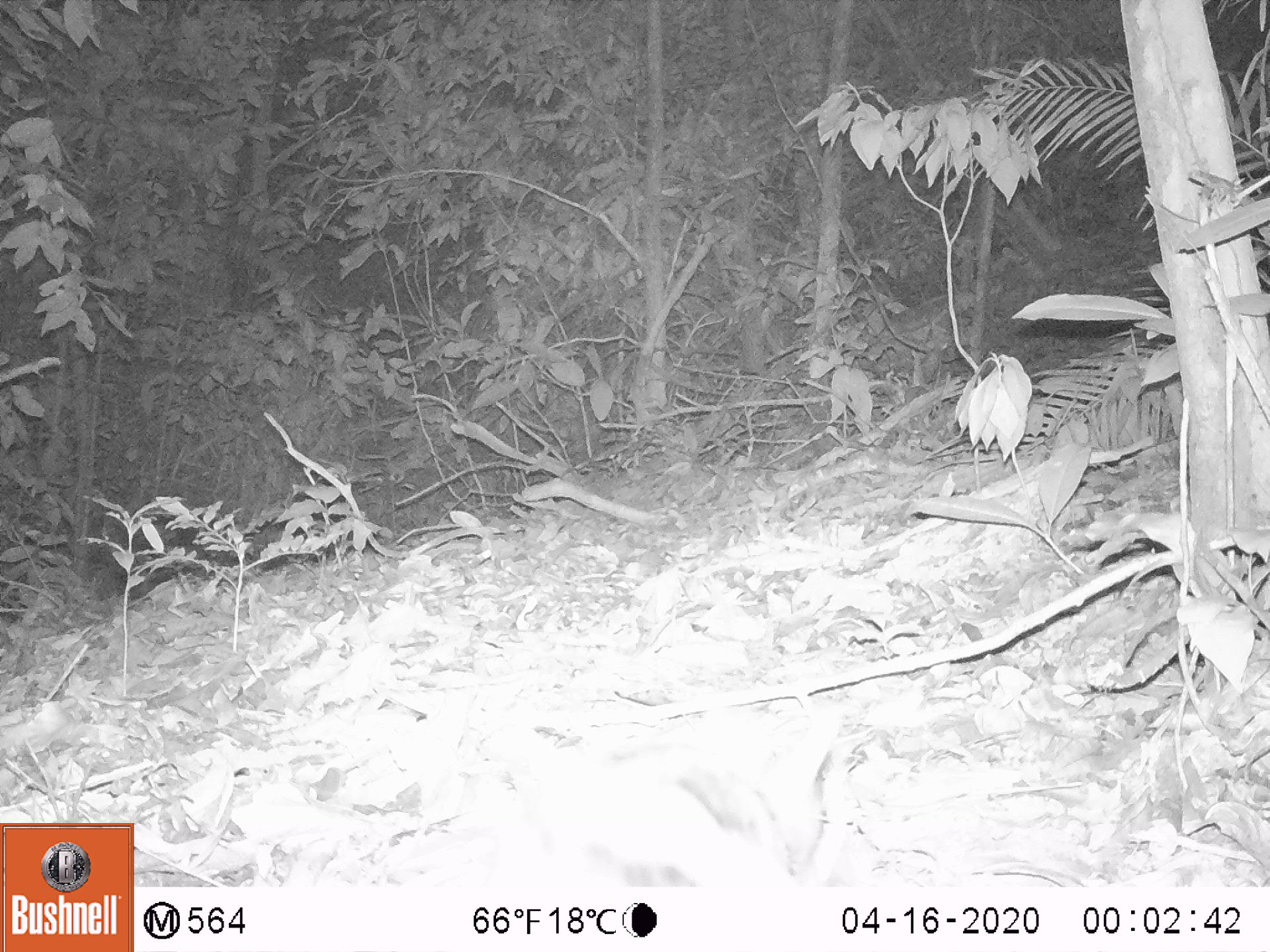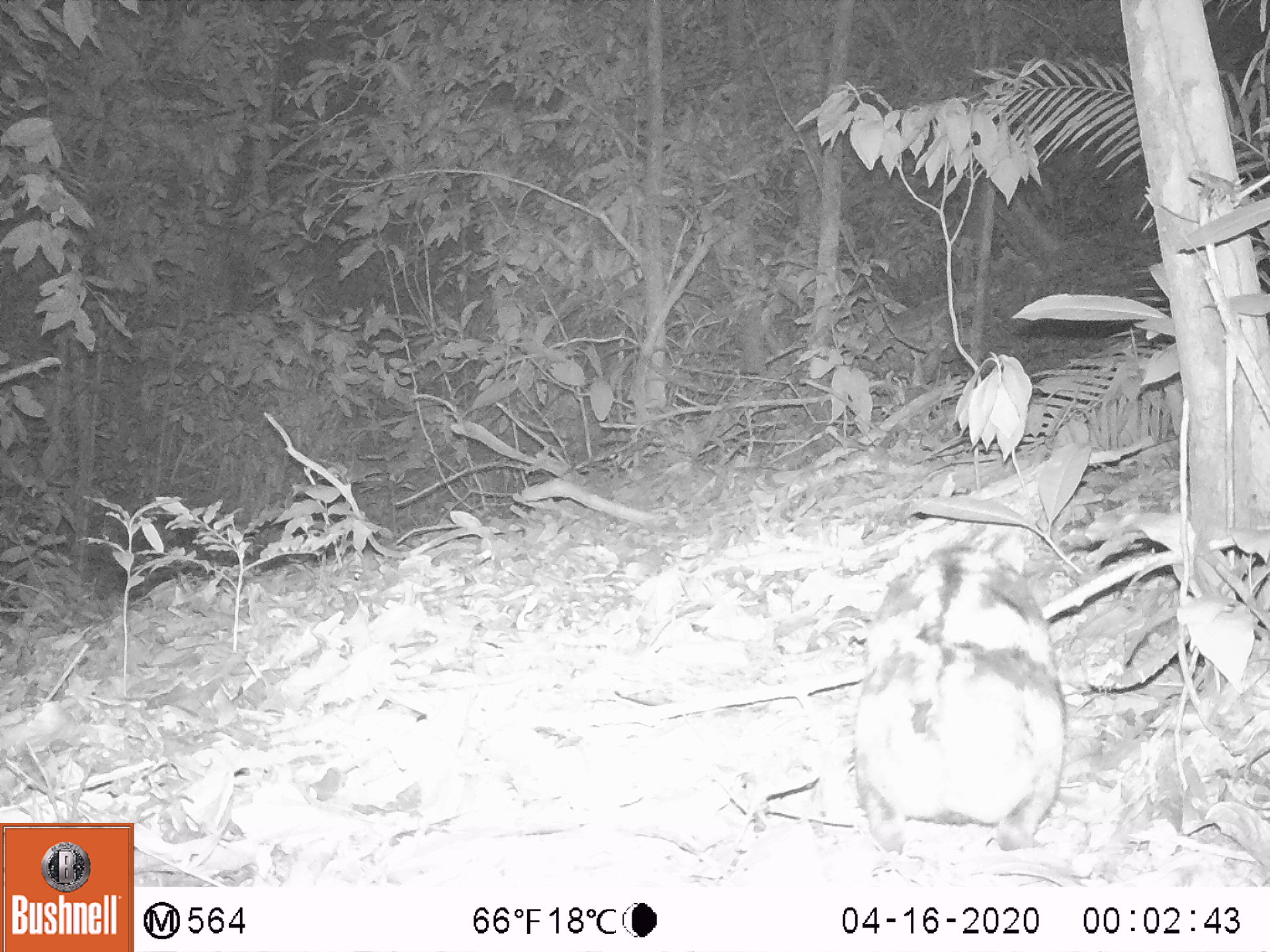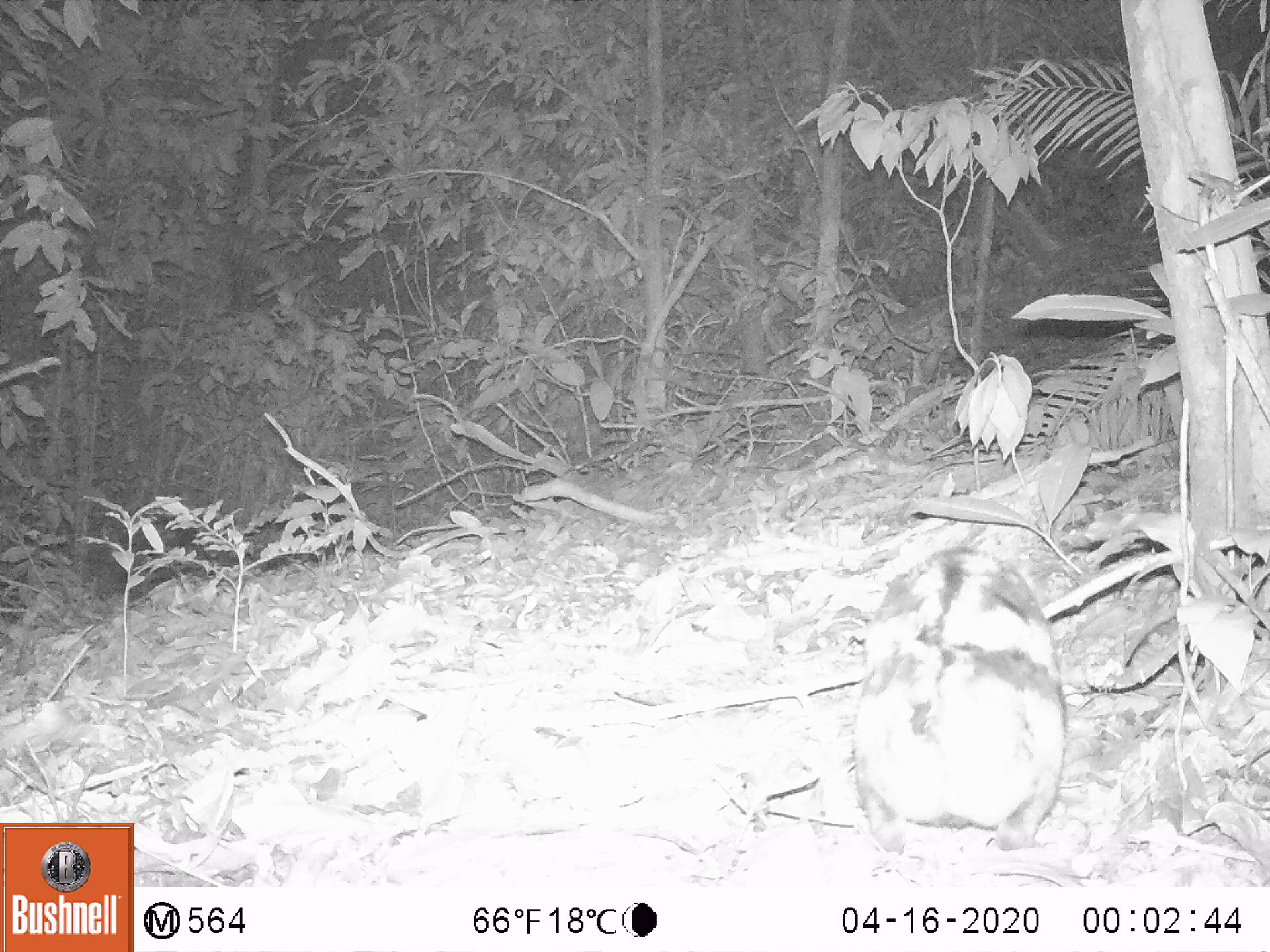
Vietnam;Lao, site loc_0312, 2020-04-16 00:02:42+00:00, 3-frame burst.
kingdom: Animalia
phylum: Chordata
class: Mammalia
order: Lagomorpha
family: Leporidae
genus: Nesolagus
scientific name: Nesolagus timminsi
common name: annamite striped rabbit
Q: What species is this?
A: Annamite striped rabbit (Nesolagus timminsi).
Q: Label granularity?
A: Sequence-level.